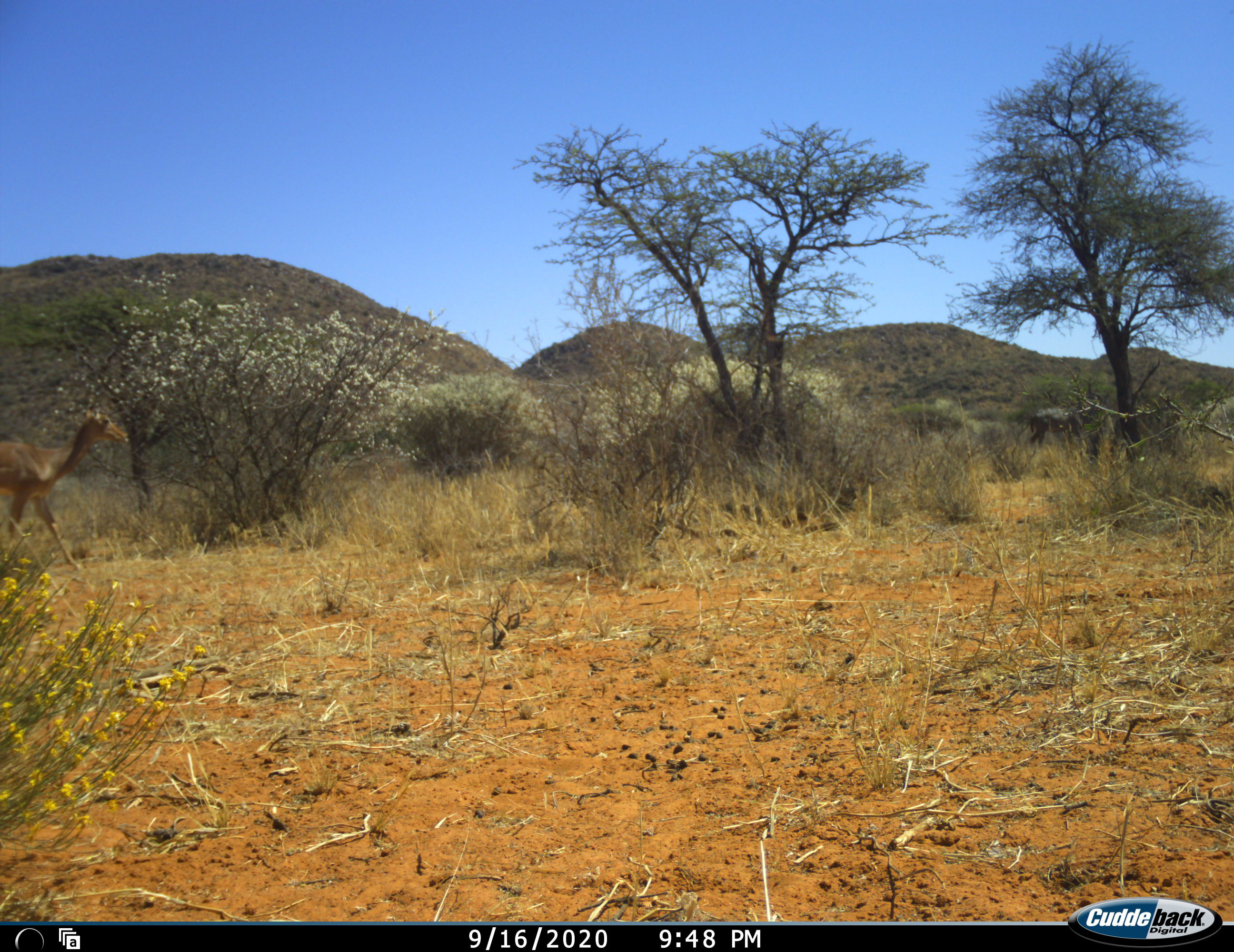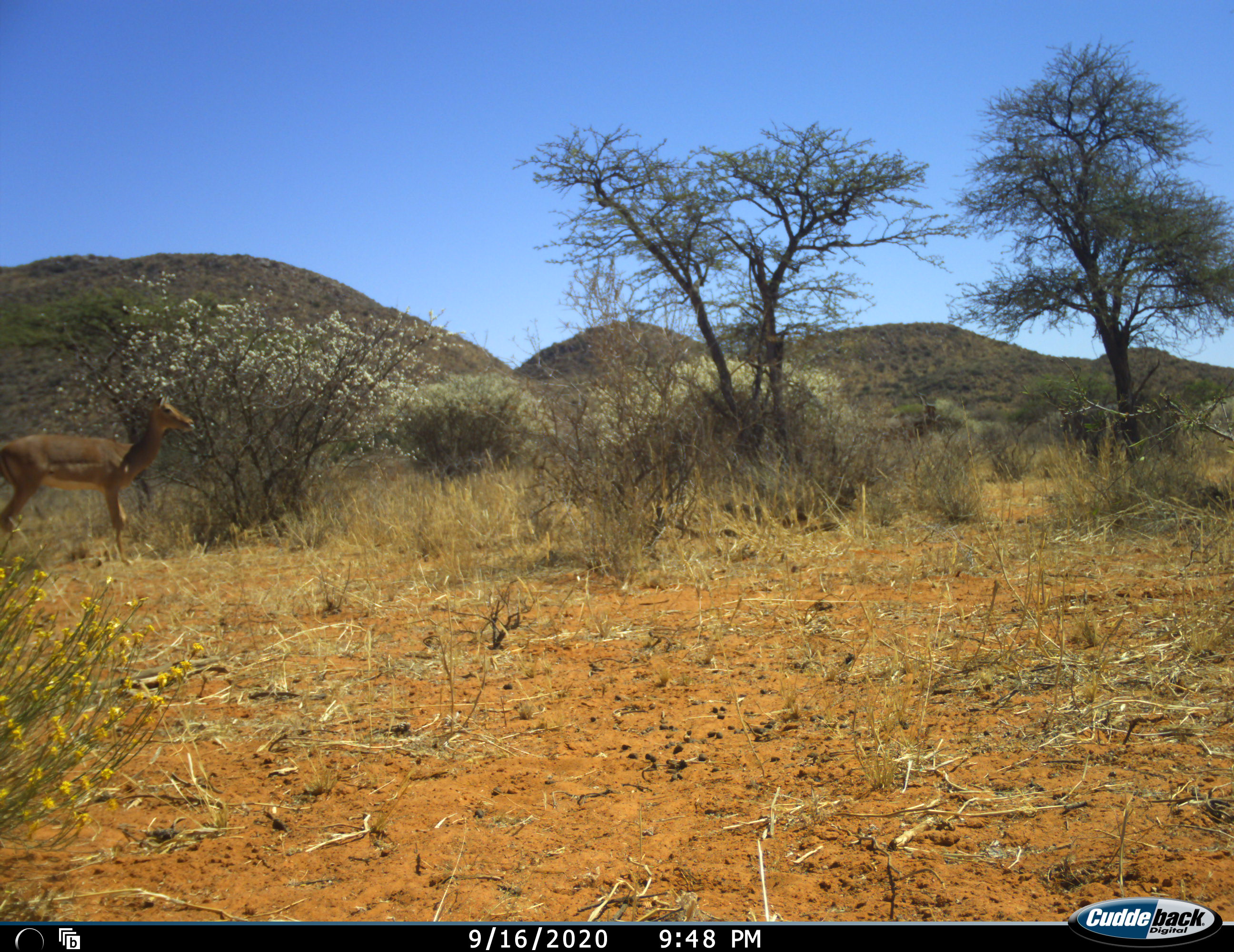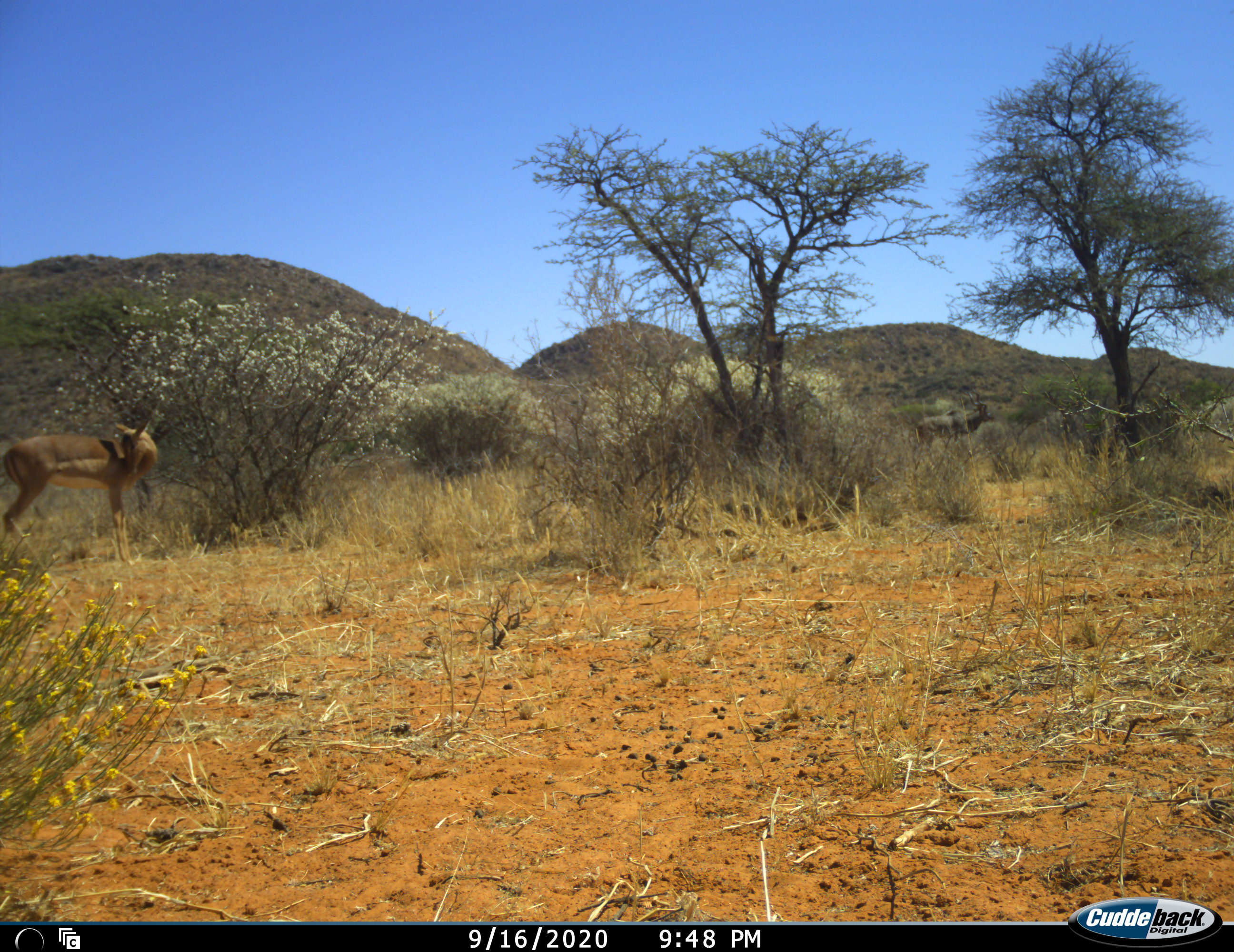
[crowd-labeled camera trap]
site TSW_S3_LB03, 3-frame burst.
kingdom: Animalia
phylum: Chordata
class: Mammalia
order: Artiodactyla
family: Bovidae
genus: Aepyceros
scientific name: Aepyceros melampus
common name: impala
Impala (Aepyceros melampus), count 1. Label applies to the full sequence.